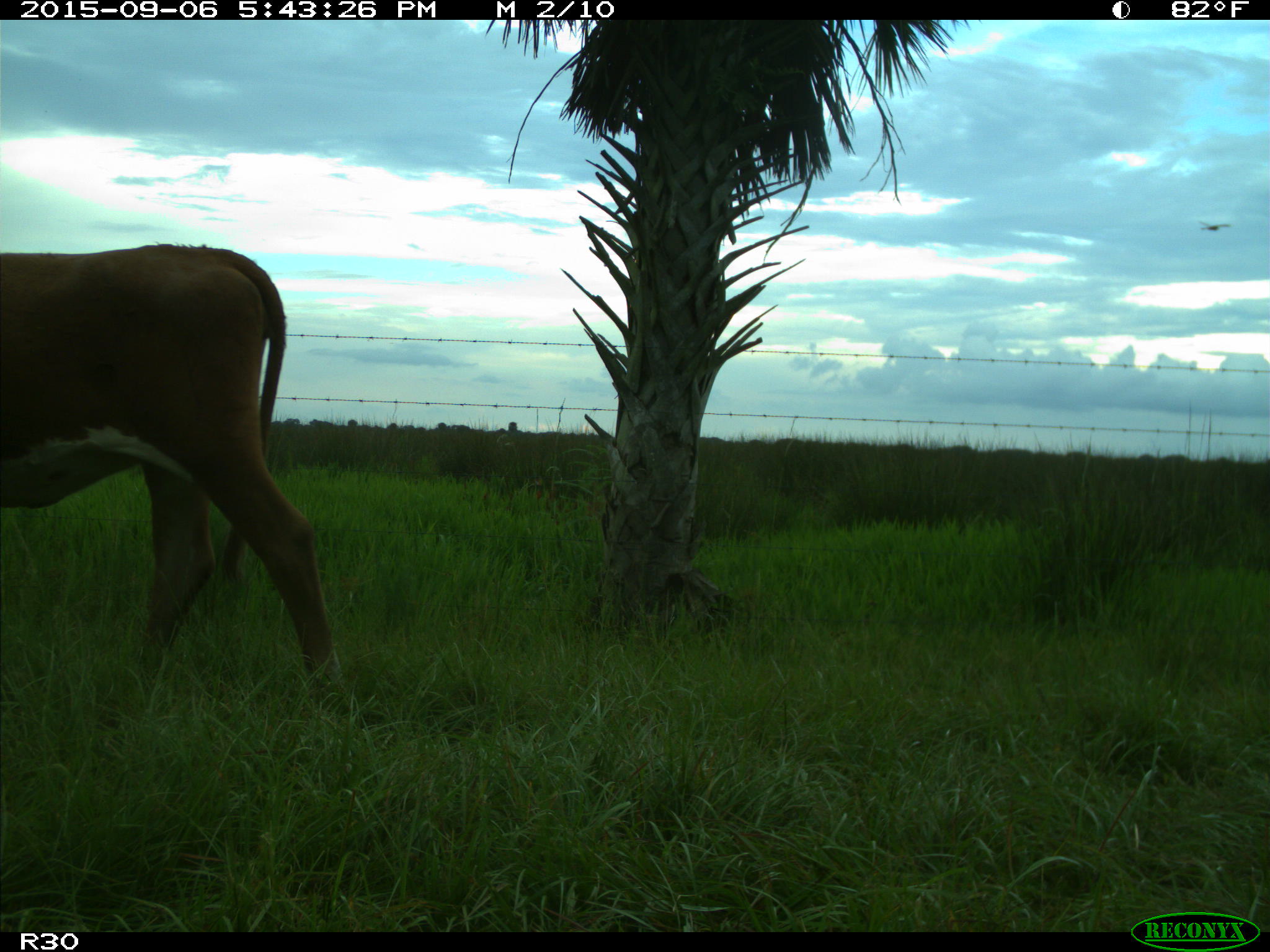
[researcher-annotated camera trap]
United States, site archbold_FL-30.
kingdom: Animalia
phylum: Chordata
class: Mammalia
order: Artiodactyla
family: Bovidae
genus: Bos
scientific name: Bos taurus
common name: domestic cow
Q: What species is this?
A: Bos taurus (domestic cow).